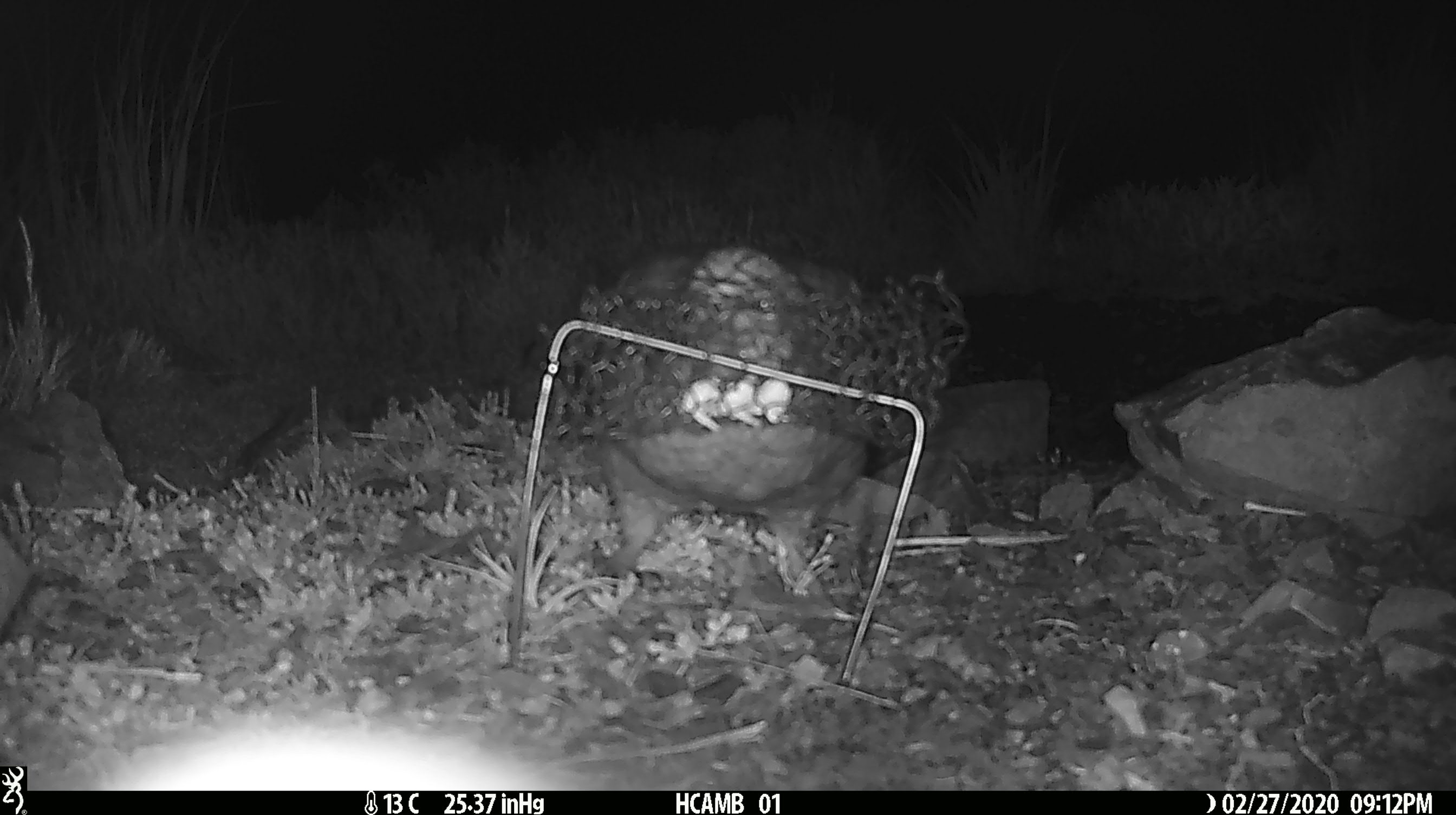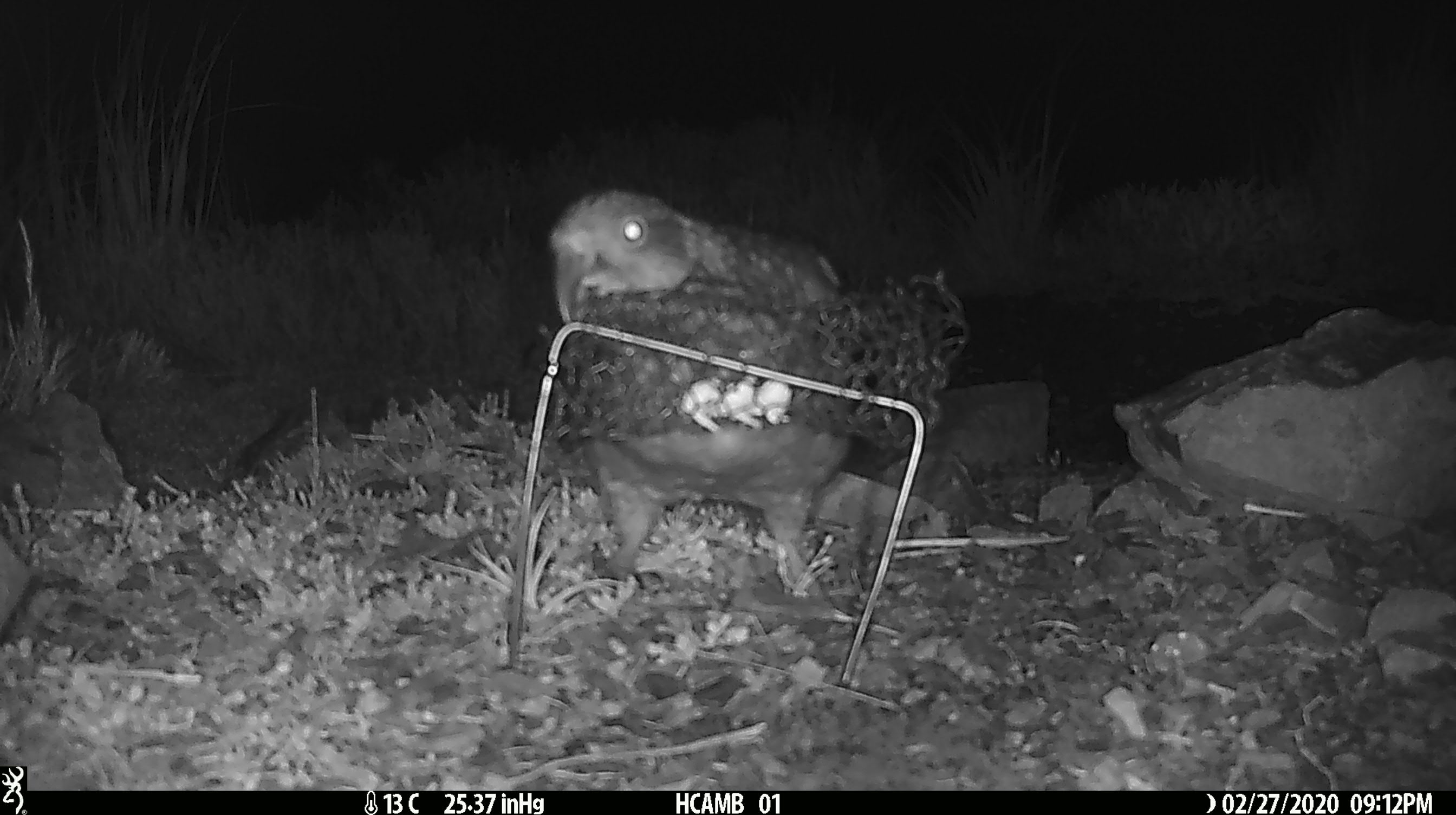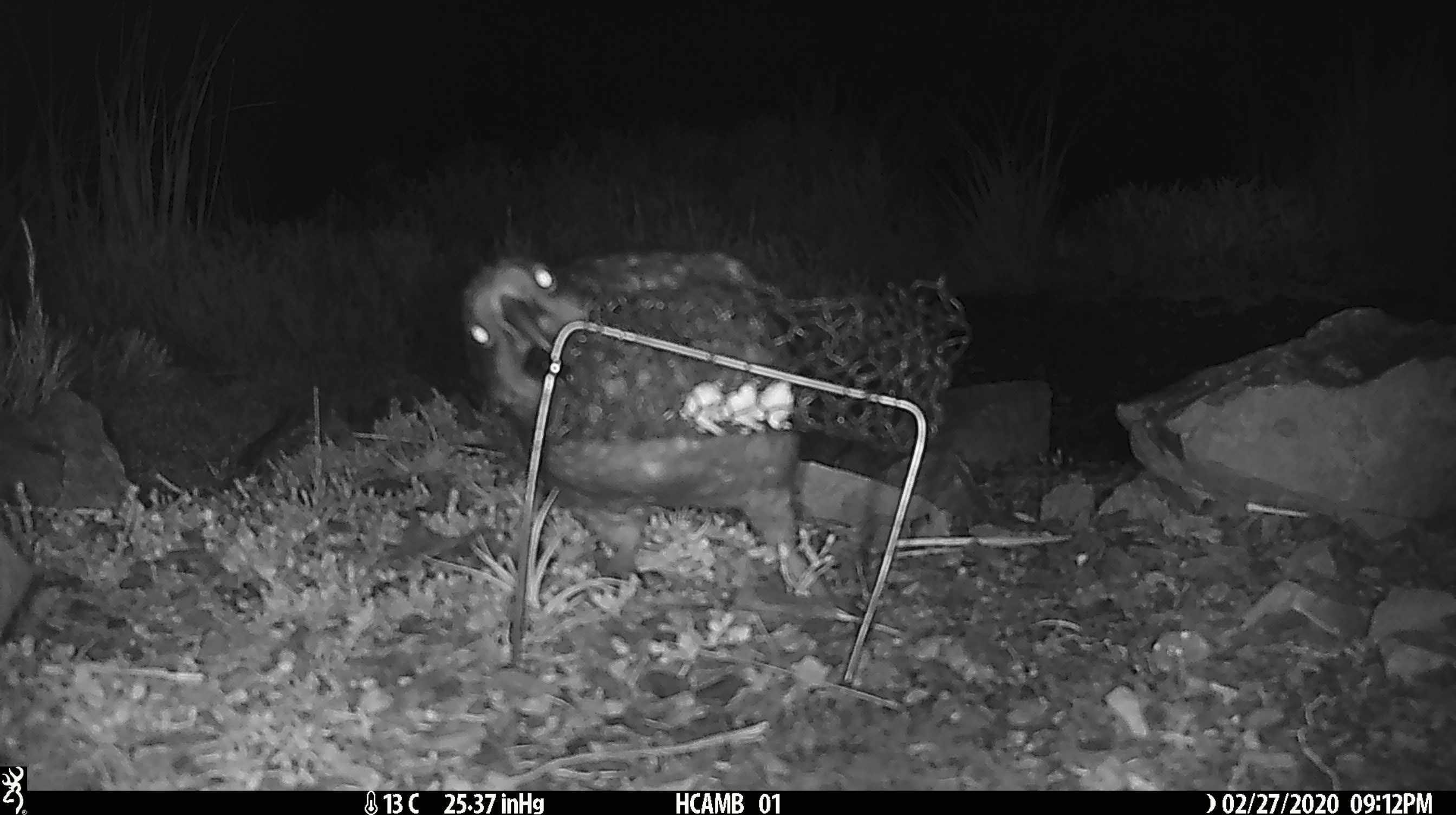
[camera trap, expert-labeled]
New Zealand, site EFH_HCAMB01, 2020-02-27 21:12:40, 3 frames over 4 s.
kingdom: Animalia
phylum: Chordata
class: Aves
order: Psittaciformes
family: Strigopidae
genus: Nestor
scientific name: Nestor notabilis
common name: kea